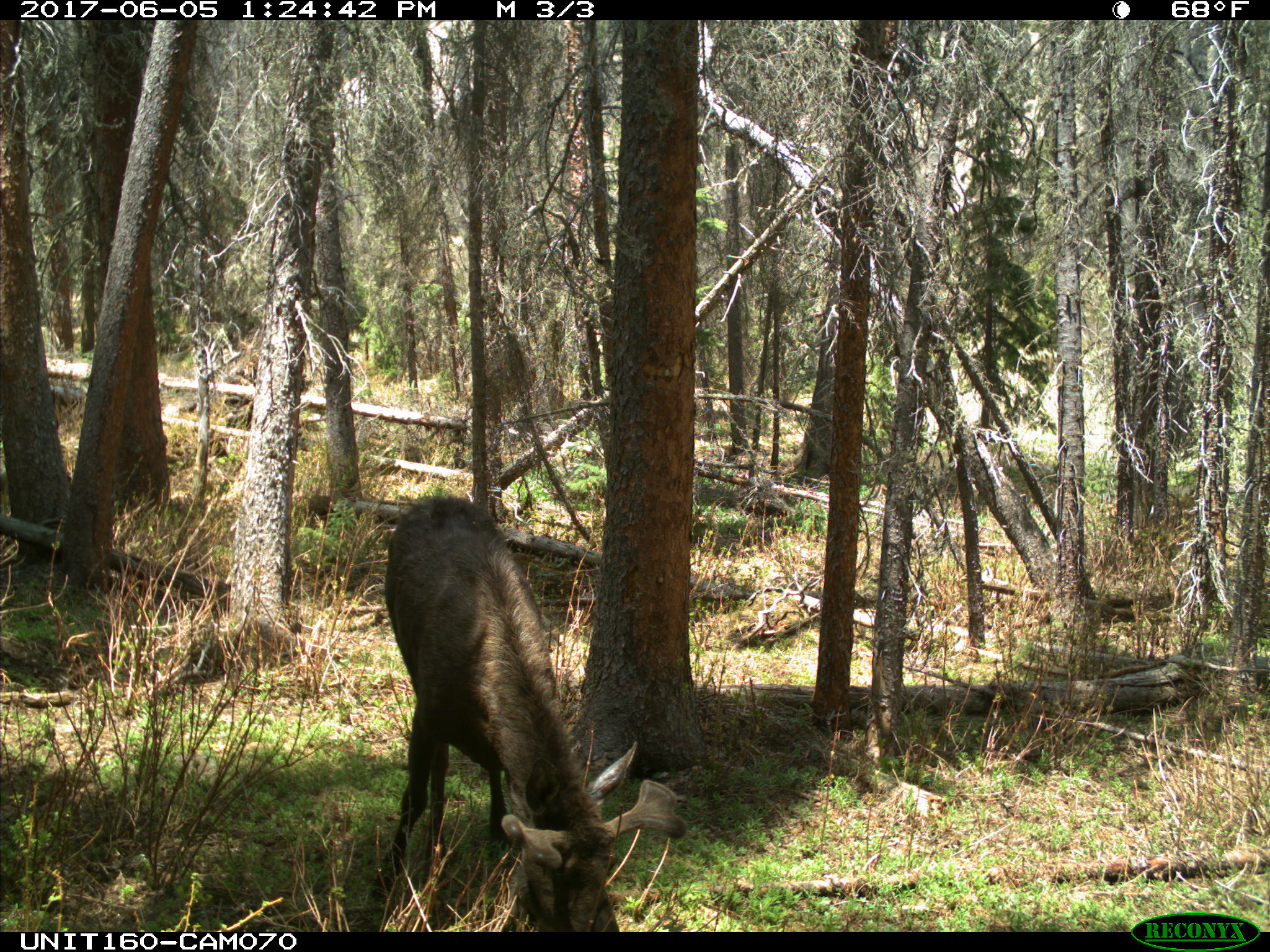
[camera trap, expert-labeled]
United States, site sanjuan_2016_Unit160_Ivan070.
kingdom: Animalia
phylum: Chordata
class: Mammalia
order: Artiodactyla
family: Cervidae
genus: Alces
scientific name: Alces alces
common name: moose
Alces alces (moose).